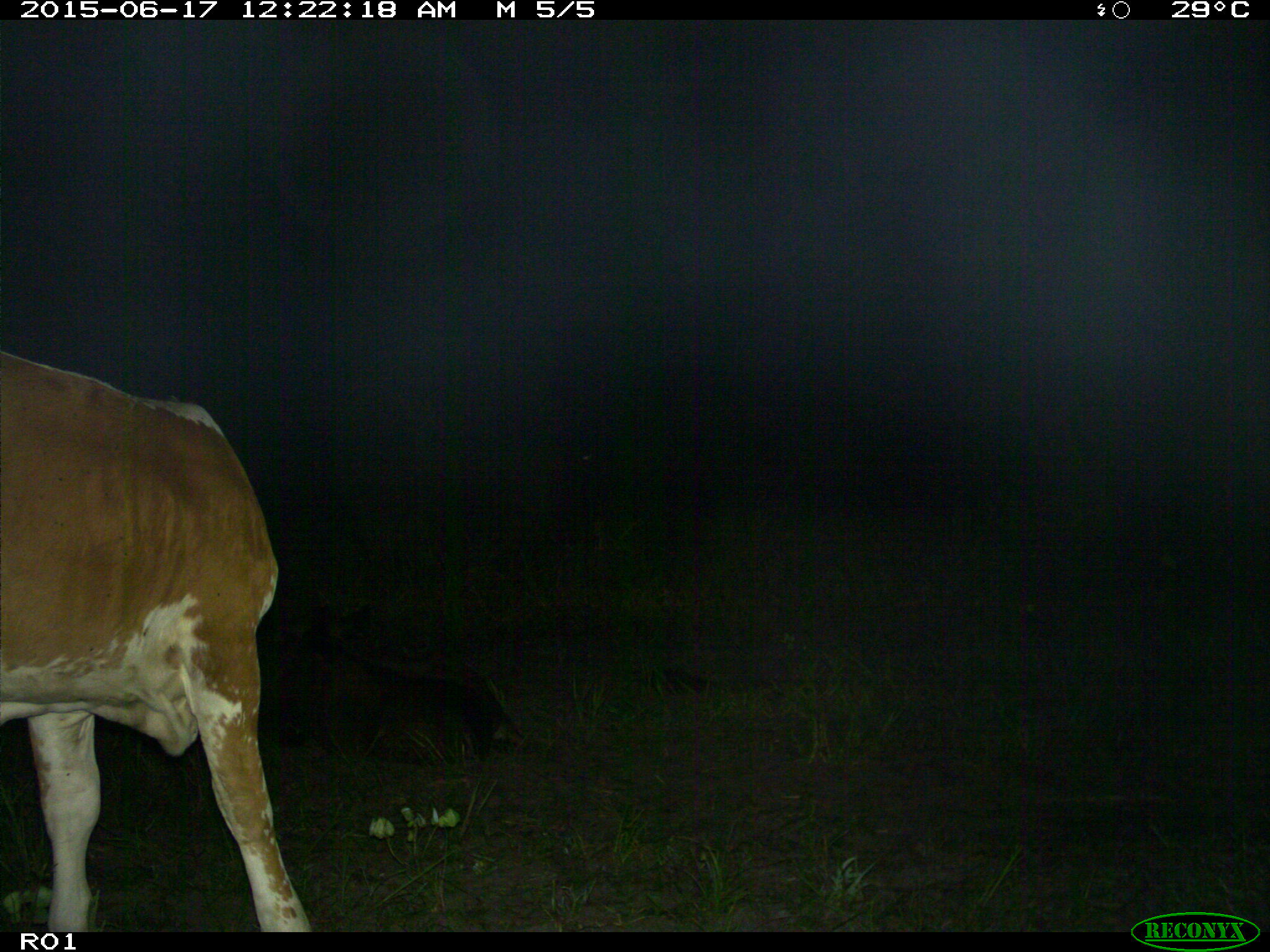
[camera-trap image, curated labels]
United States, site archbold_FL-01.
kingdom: Animalia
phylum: Chordata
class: Mammalia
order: Artiodactyla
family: Bovidae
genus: Bos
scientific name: Bos taurus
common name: domestic cow